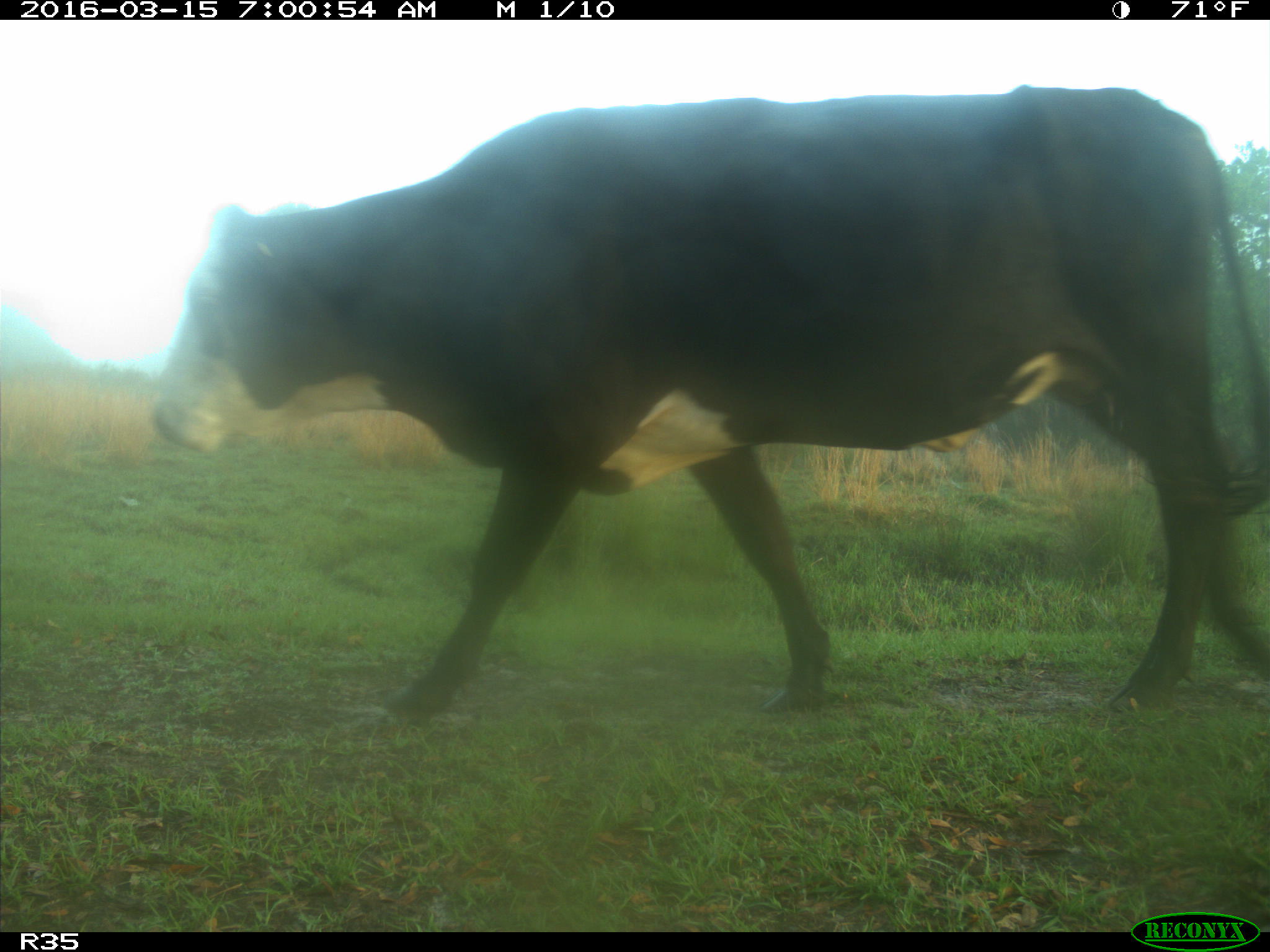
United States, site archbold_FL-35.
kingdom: Animalia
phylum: Chordata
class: Mammalia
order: Artiodactyla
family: Bovidae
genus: Bos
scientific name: Bos taurus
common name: domestic cow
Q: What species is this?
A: Bos taurus (domestic cow).